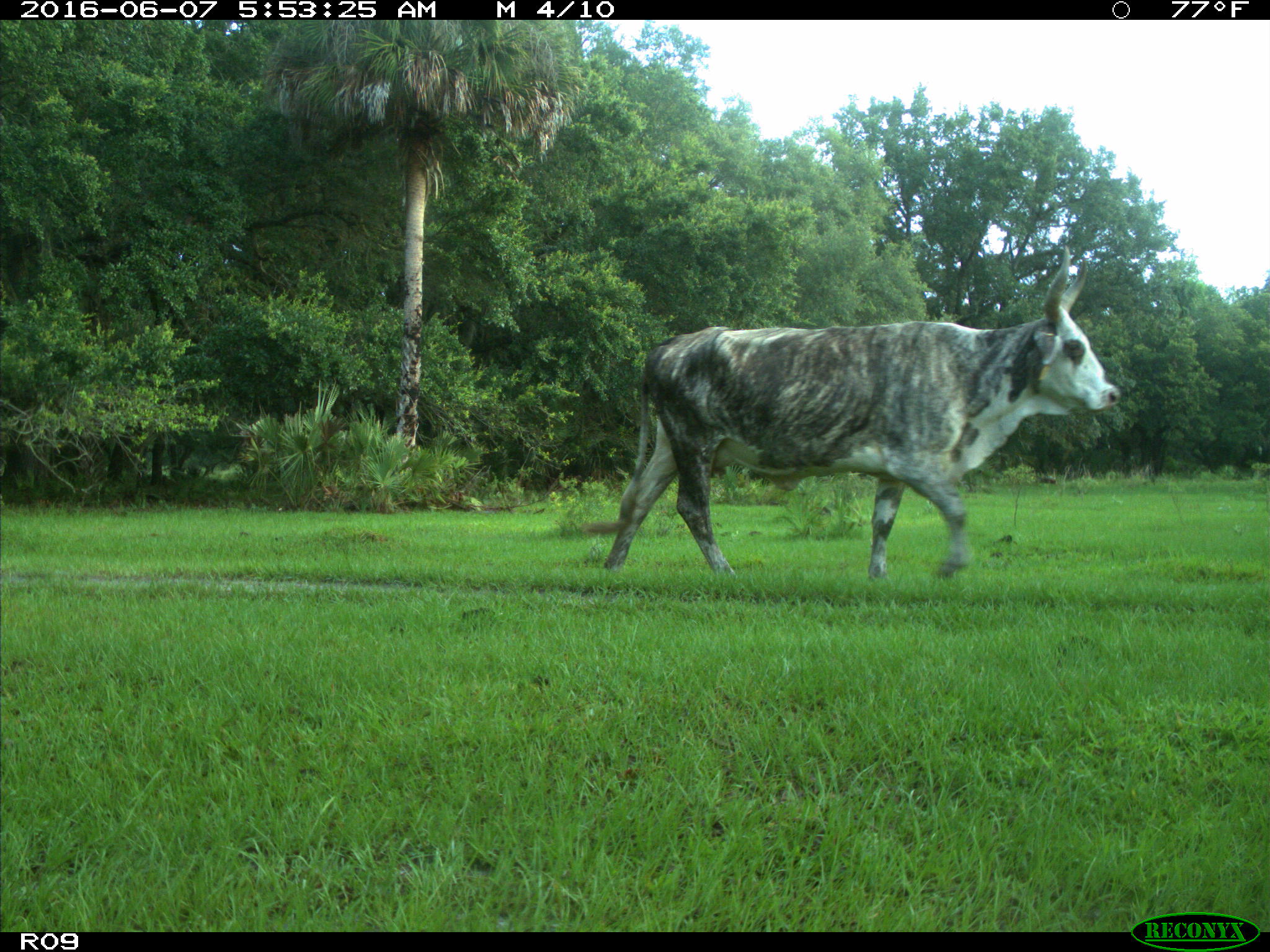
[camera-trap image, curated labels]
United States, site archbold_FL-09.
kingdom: Animalia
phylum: Chordata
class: Mammalia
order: Artiodactyla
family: Bovidae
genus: Bos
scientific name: Bos taurus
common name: domestic cow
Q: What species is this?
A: Bos taurus (domestic cow).